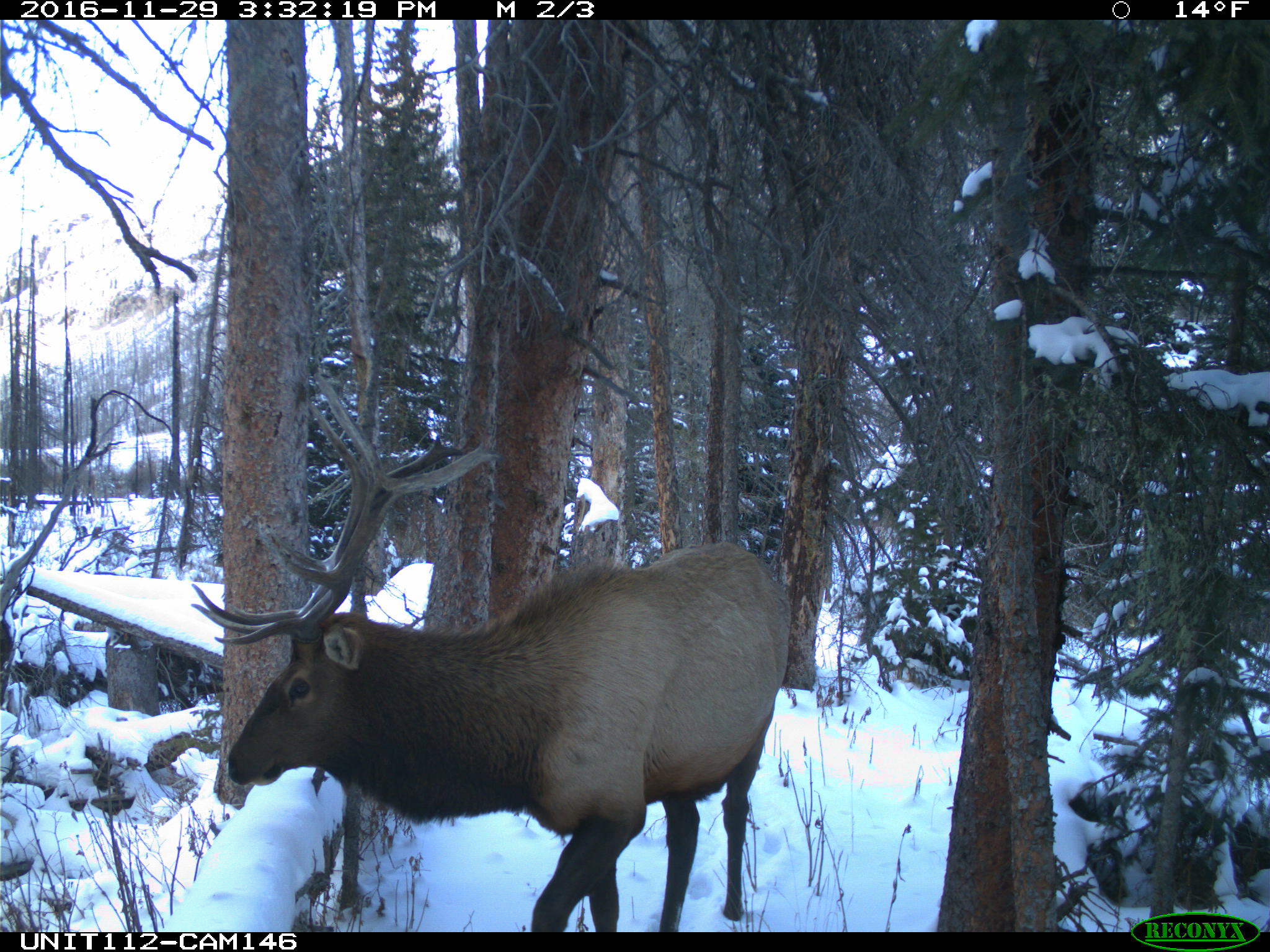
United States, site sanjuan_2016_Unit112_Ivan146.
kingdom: Animalia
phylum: Chordata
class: Mammalia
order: Artiodactyla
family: Cervidae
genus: Cervus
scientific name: Cervus elaphus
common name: red deer